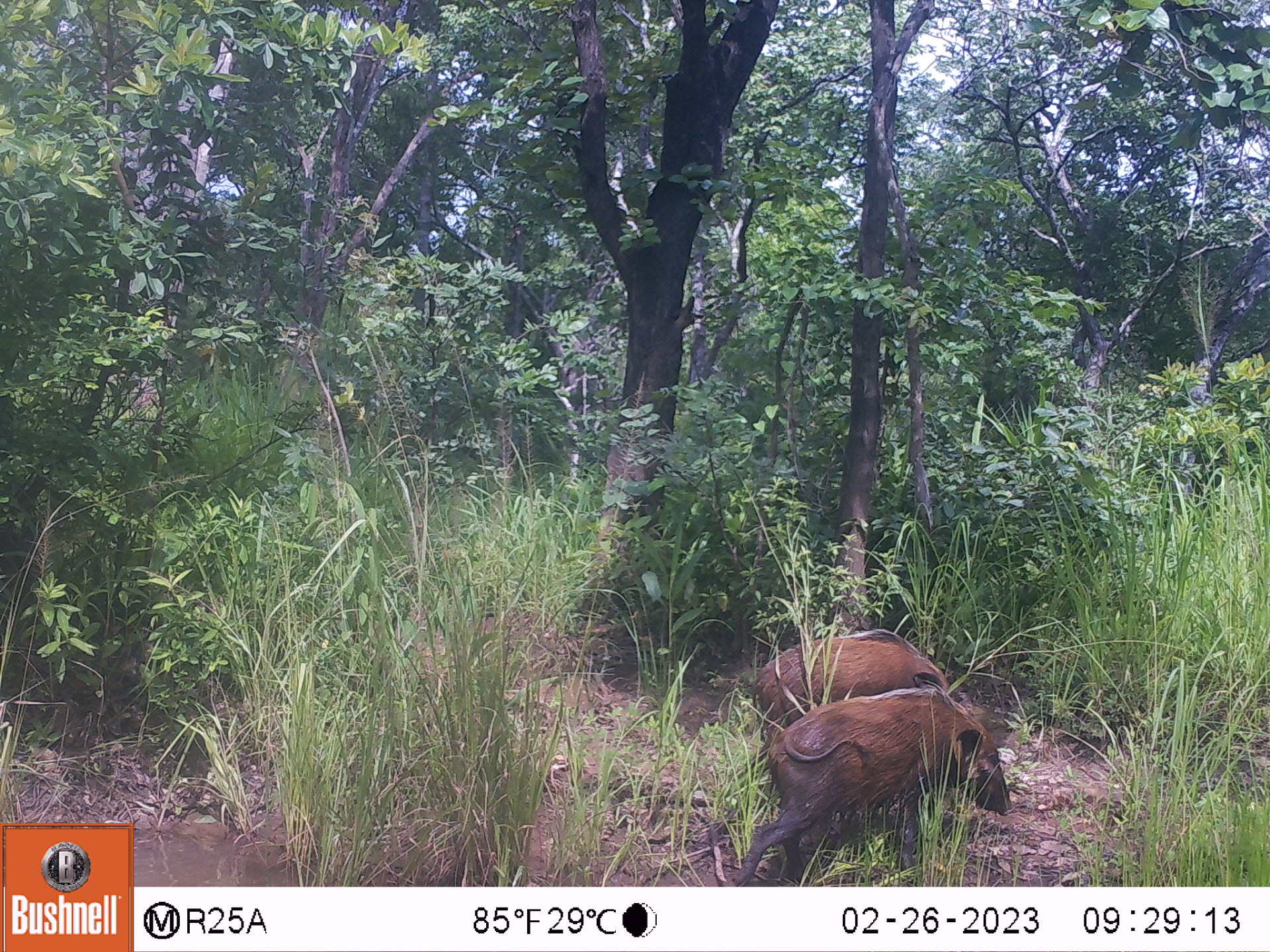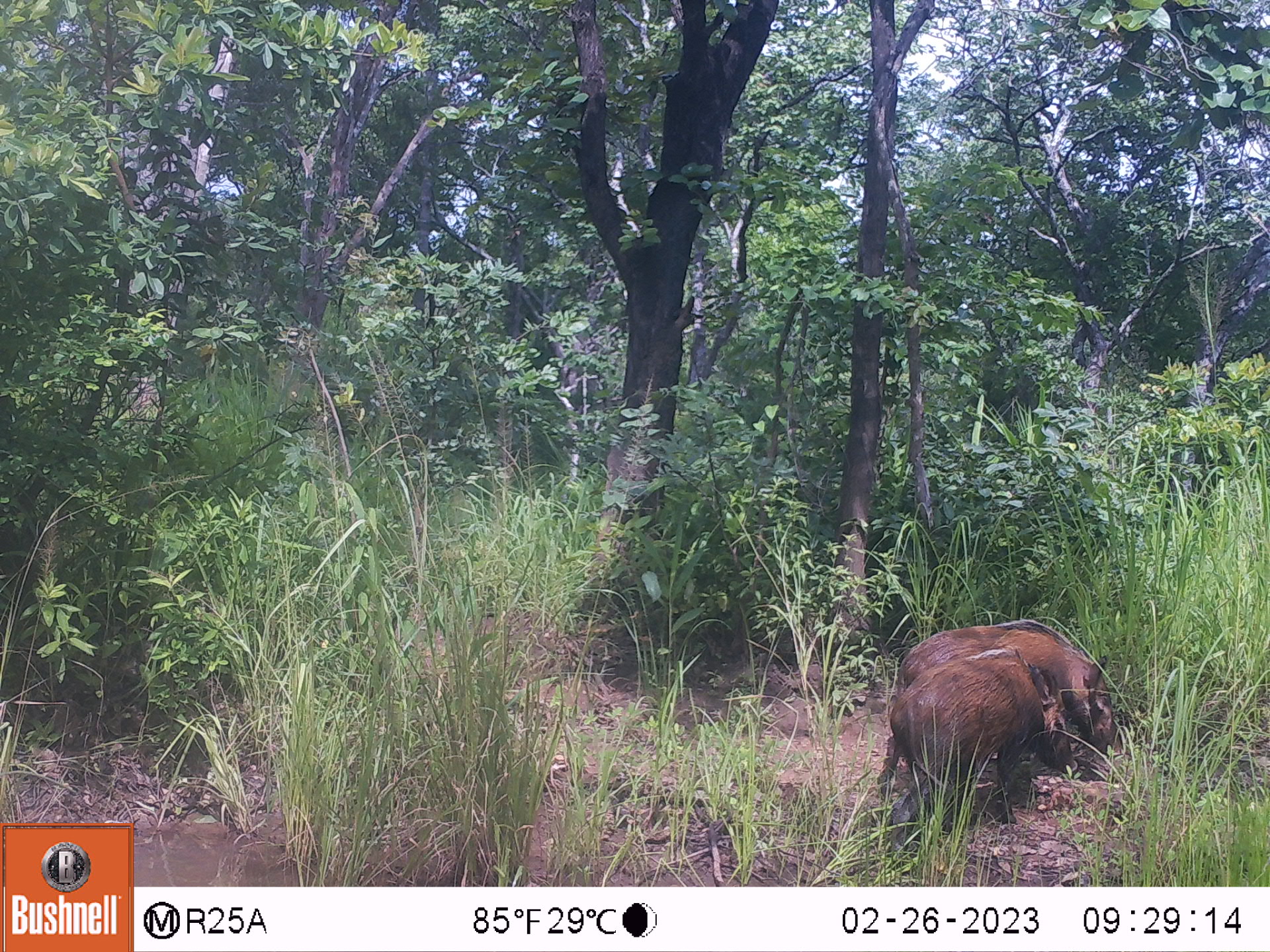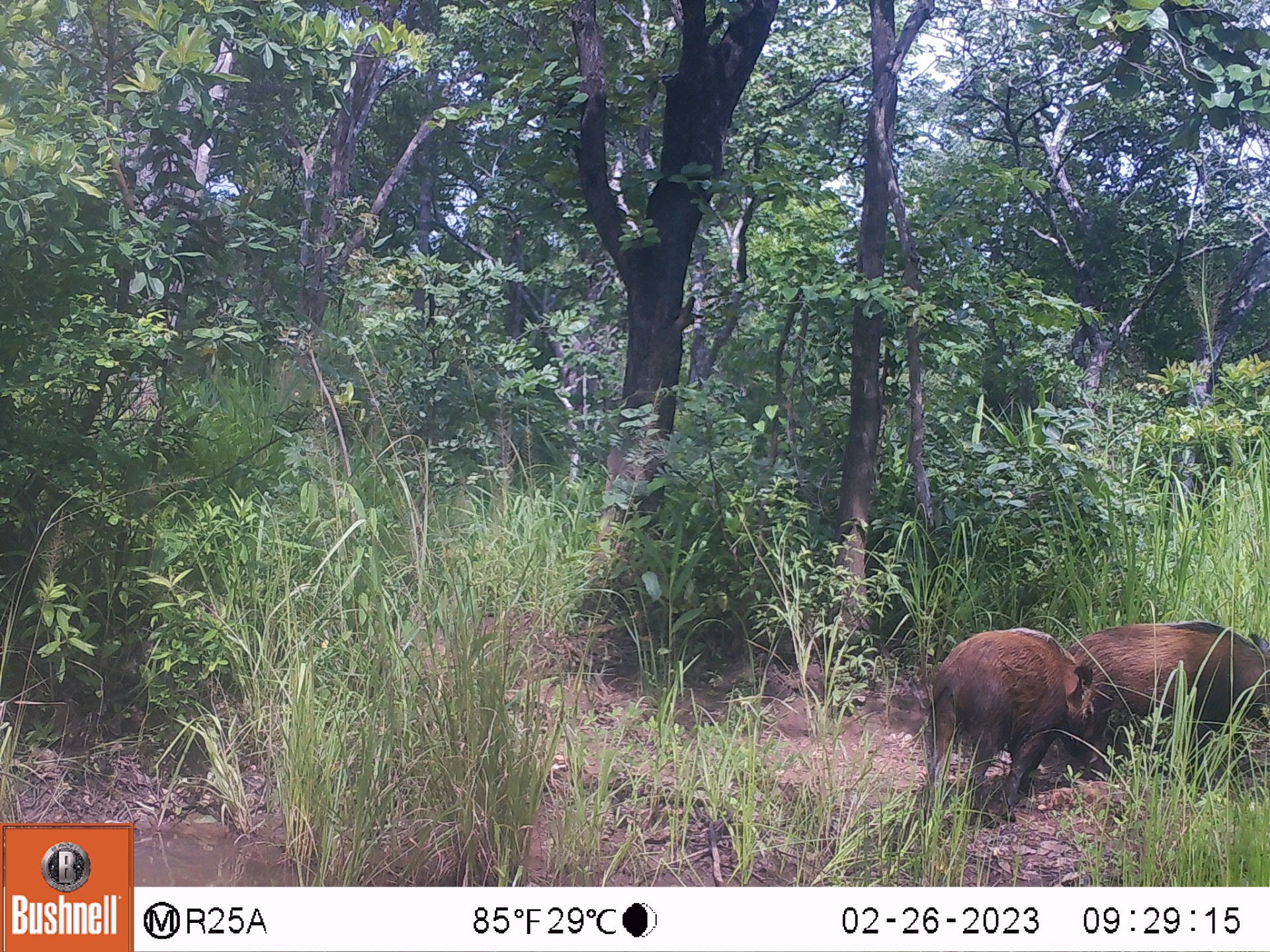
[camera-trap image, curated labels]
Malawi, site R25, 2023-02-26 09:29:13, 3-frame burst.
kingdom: Animalia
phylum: Chordata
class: Mammalia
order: Artiodactyla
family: Suidae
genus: Potamochoerus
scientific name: Potamochoerus larvatus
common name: bushpig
Bushpig (Potamochoerus larvatus), count 2.